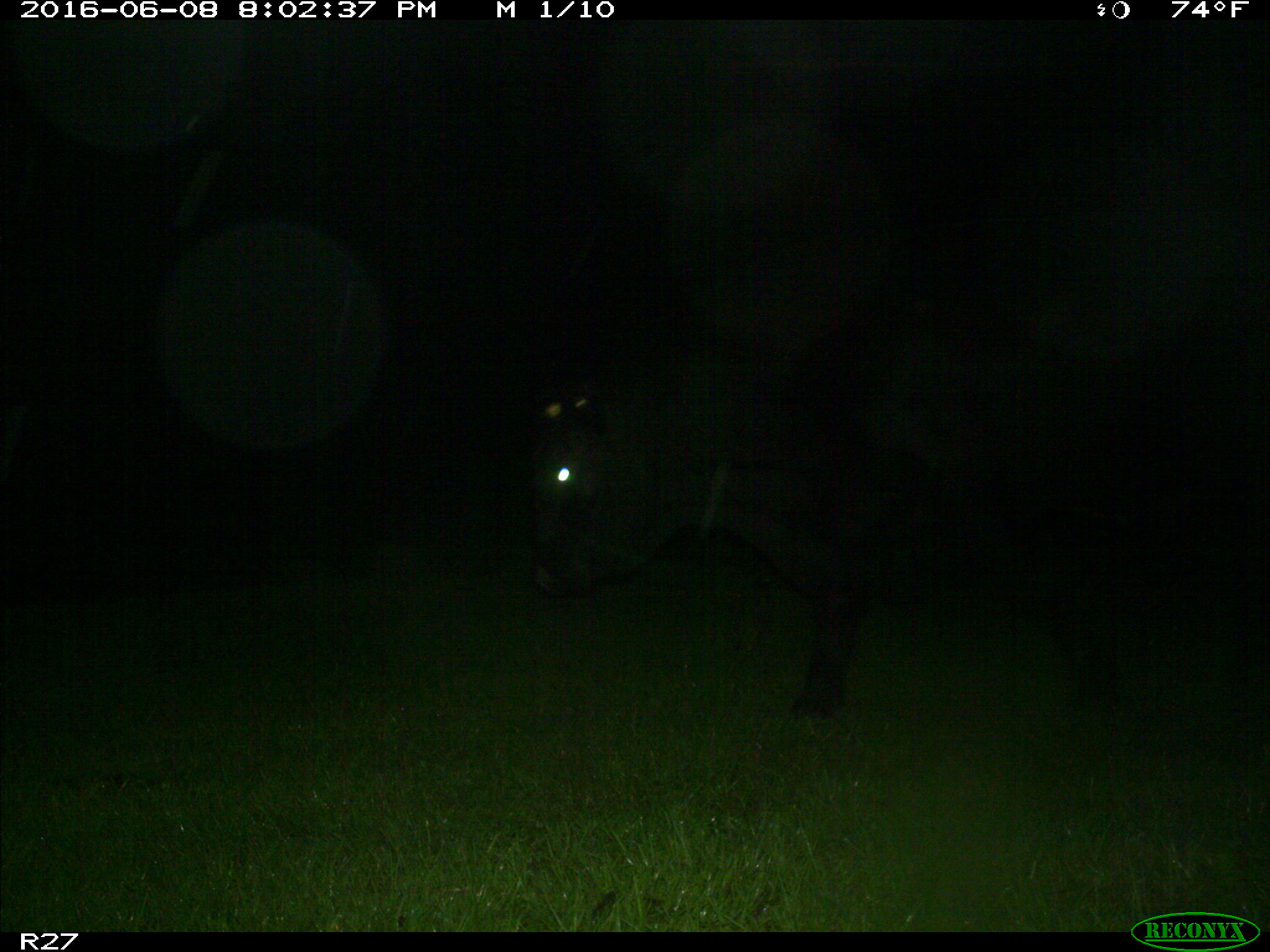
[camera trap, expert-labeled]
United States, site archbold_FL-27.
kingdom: Animalia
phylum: Chordata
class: Mammalia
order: Artiodactyla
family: Bovidae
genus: Bos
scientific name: Bos taurus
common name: domestic cow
Bos taurus (domestic cow).